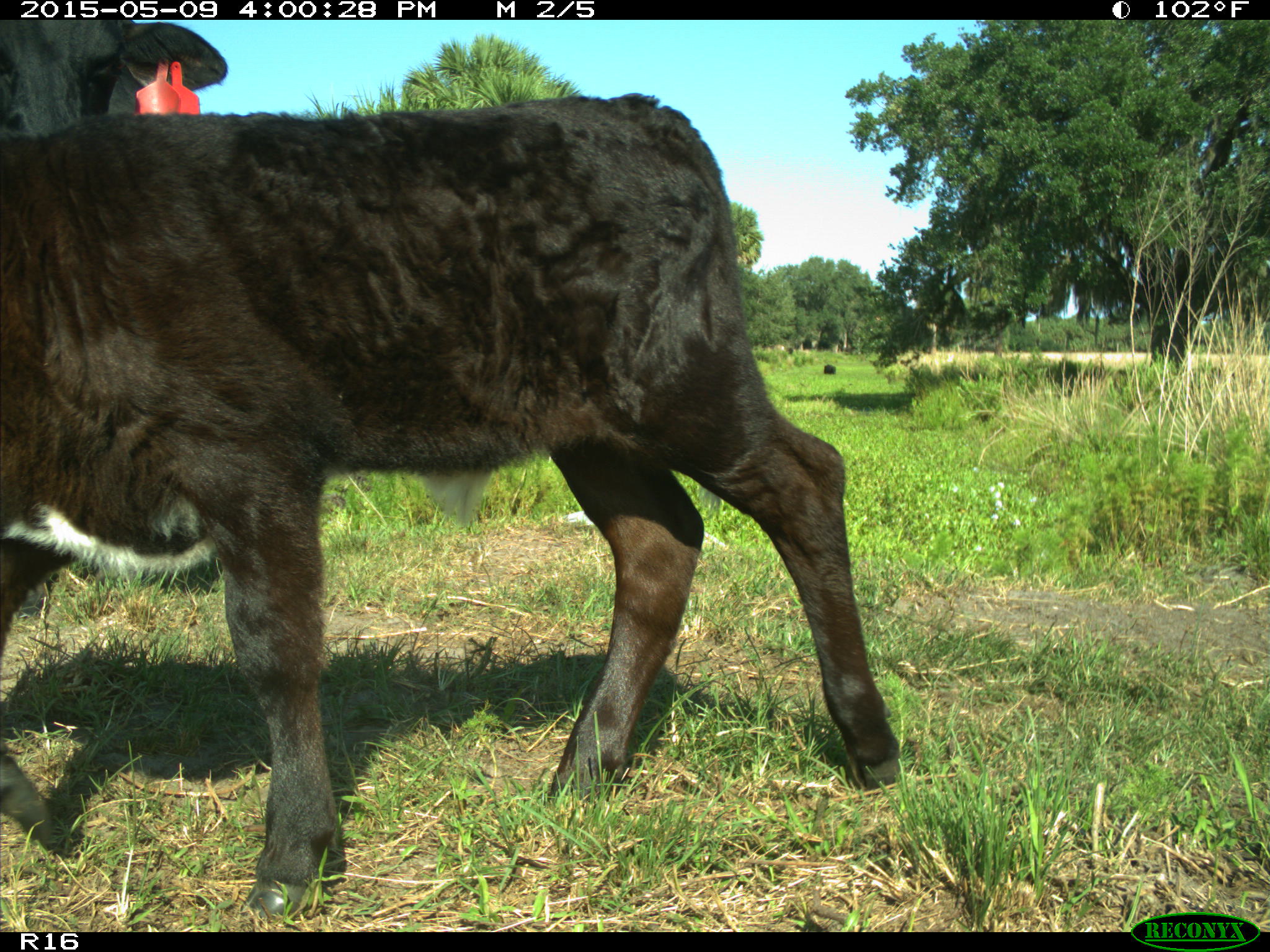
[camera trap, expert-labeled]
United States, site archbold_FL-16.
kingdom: Animalia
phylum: Chordata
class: Mammalia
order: Artiodactyla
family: Bovidae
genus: Bos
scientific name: Bos taurus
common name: domestic cow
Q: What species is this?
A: Bos taurus (domestic cow).